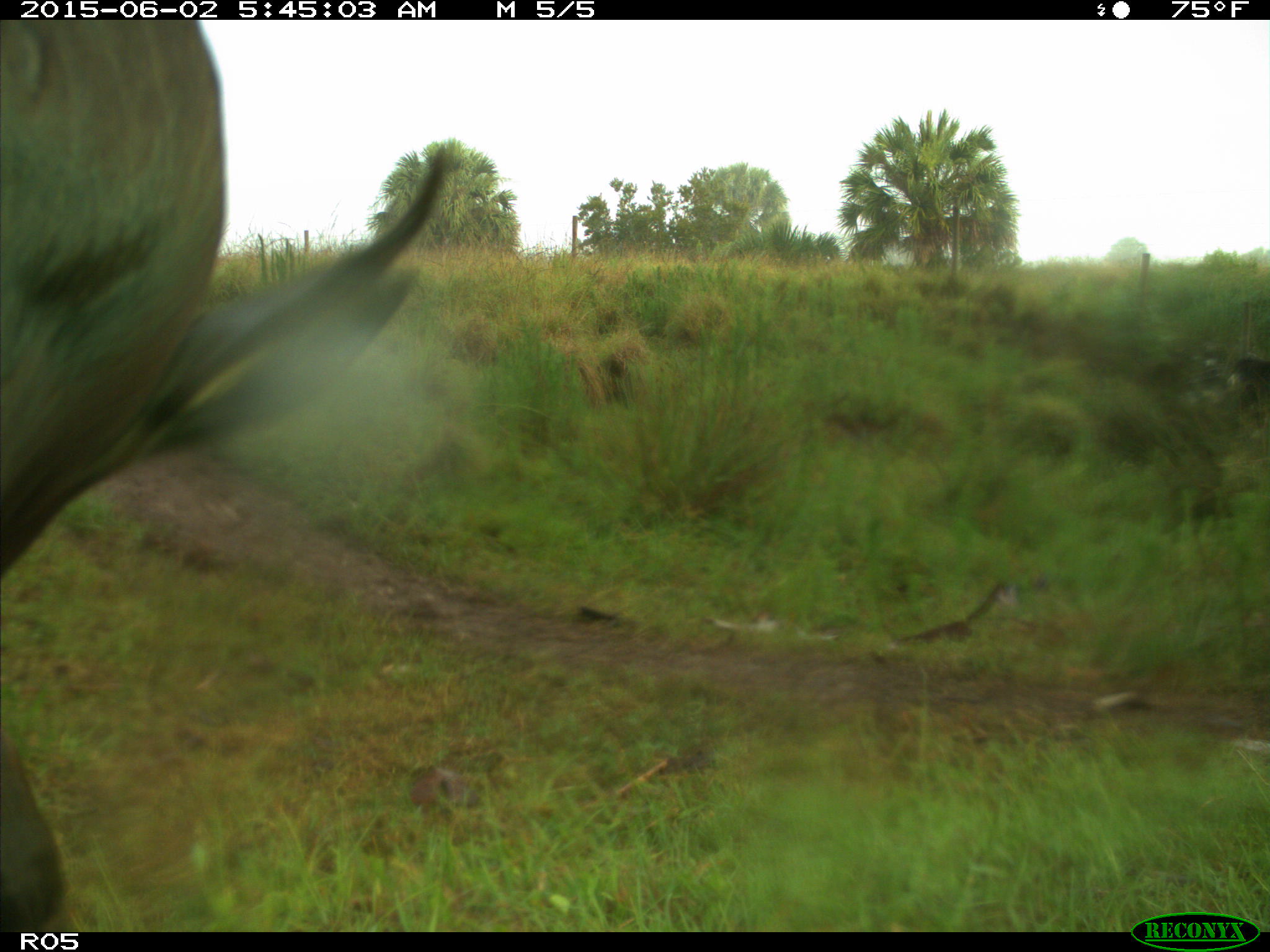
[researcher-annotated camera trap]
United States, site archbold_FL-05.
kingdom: Animalia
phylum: Chordata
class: Mammalia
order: Artiodactyla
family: Bovidae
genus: Bos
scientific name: Bos taurus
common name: domestic cow